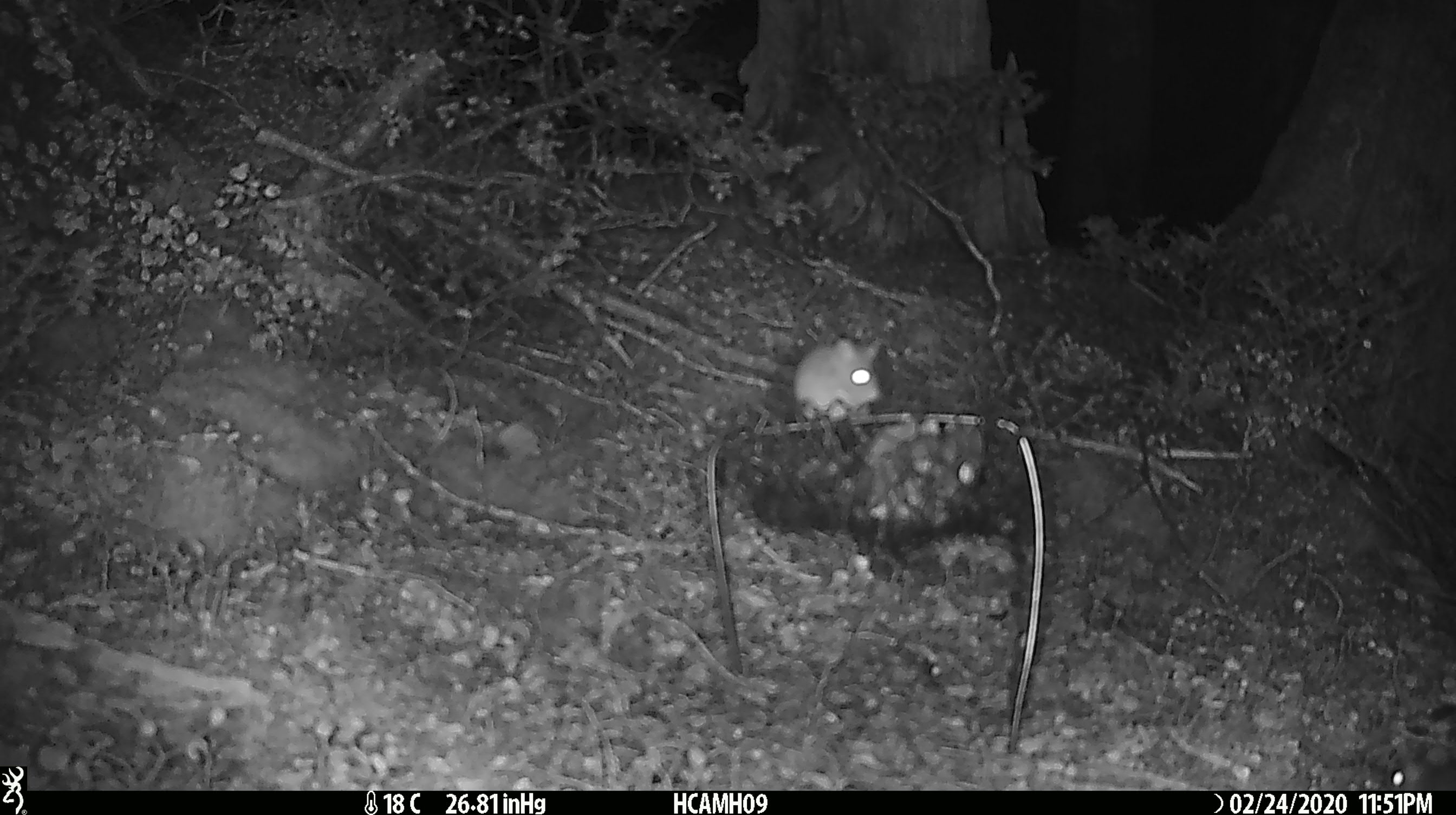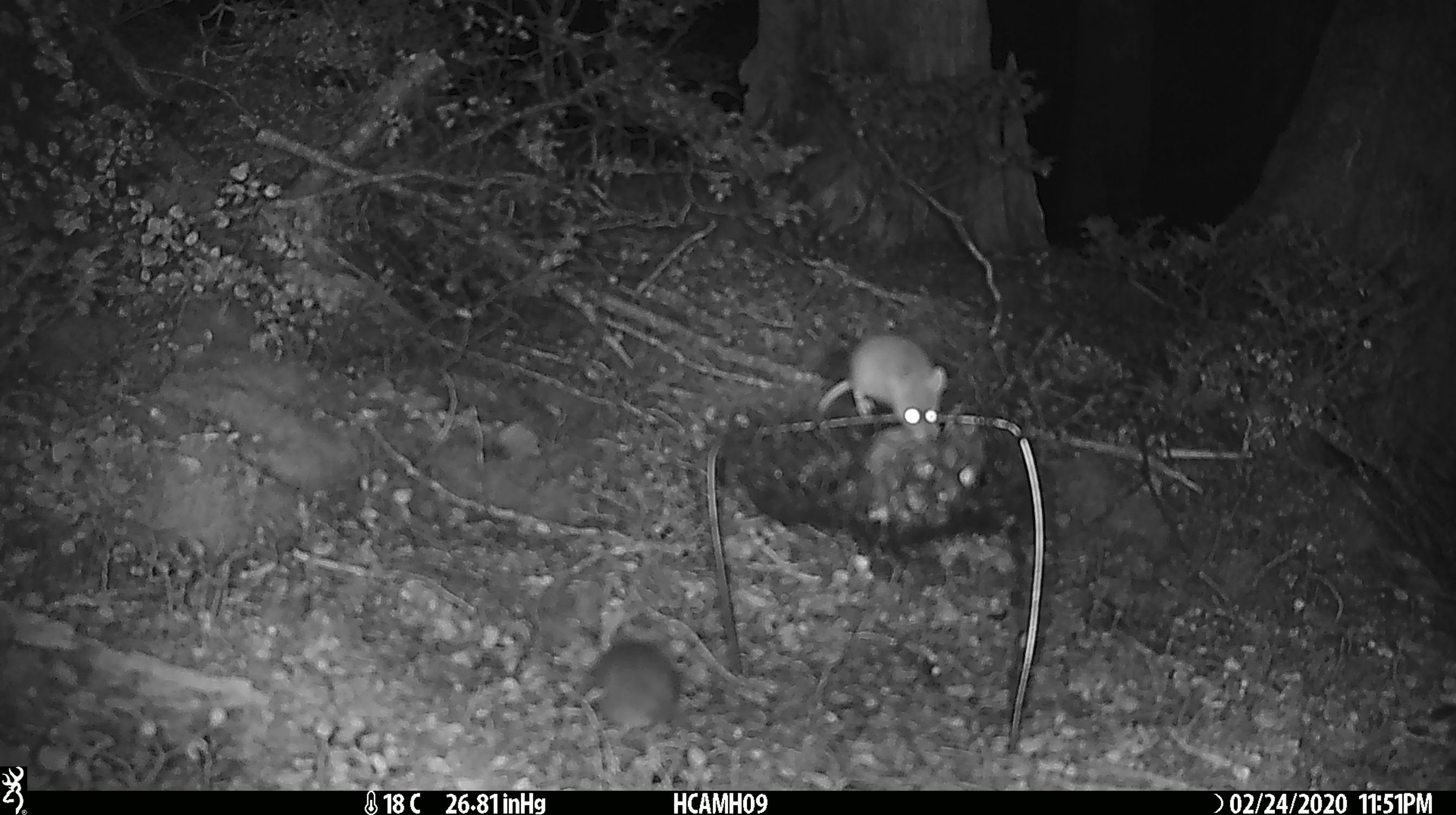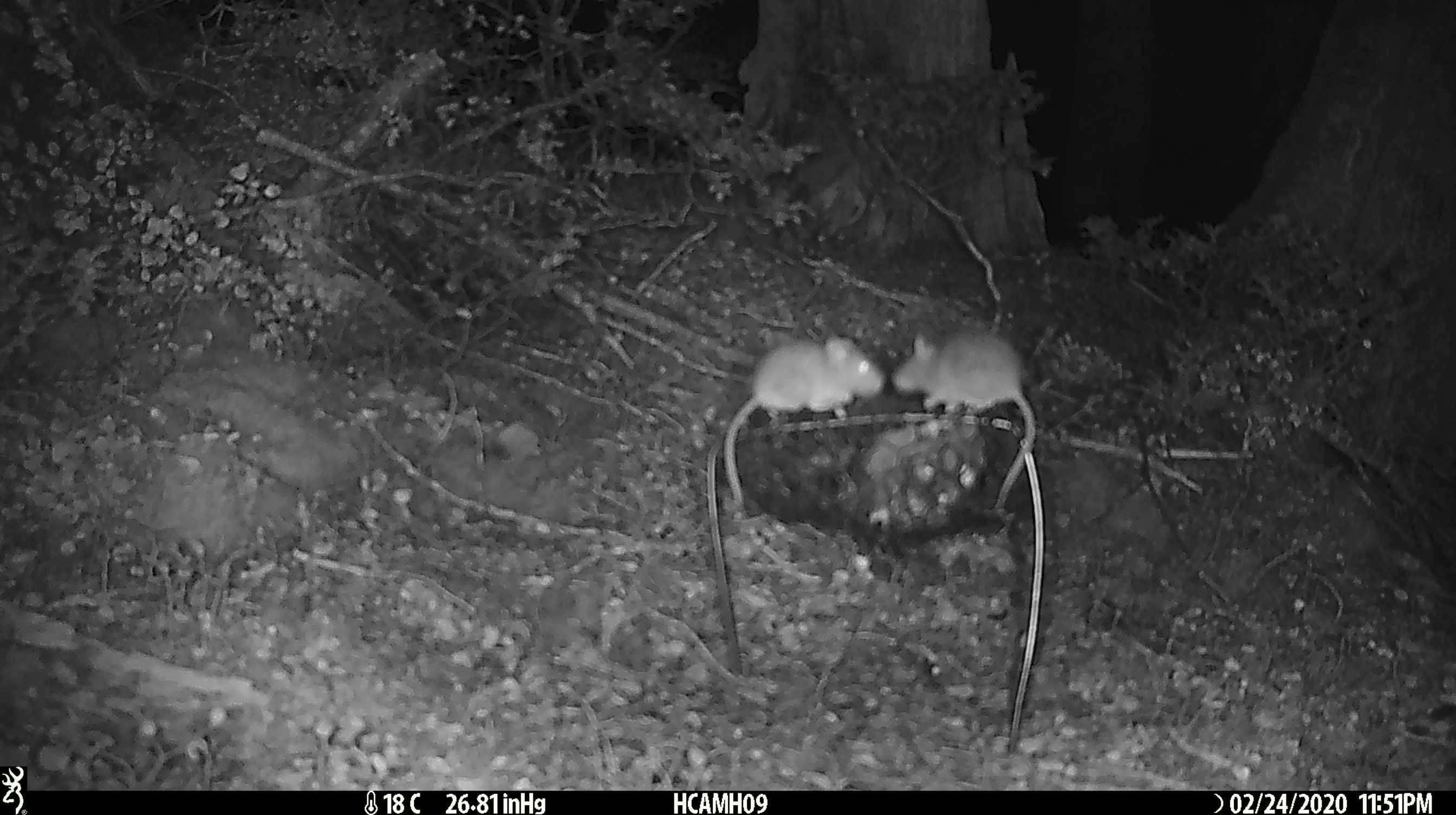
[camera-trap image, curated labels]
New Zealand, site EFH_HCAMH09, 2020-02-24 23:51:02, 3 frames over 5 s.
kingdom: Animalia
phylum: Chordata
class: Mammalia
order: Rodentia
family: Muridae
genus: Mus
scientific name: Mus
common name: mouse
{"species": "mouse (Mus)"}